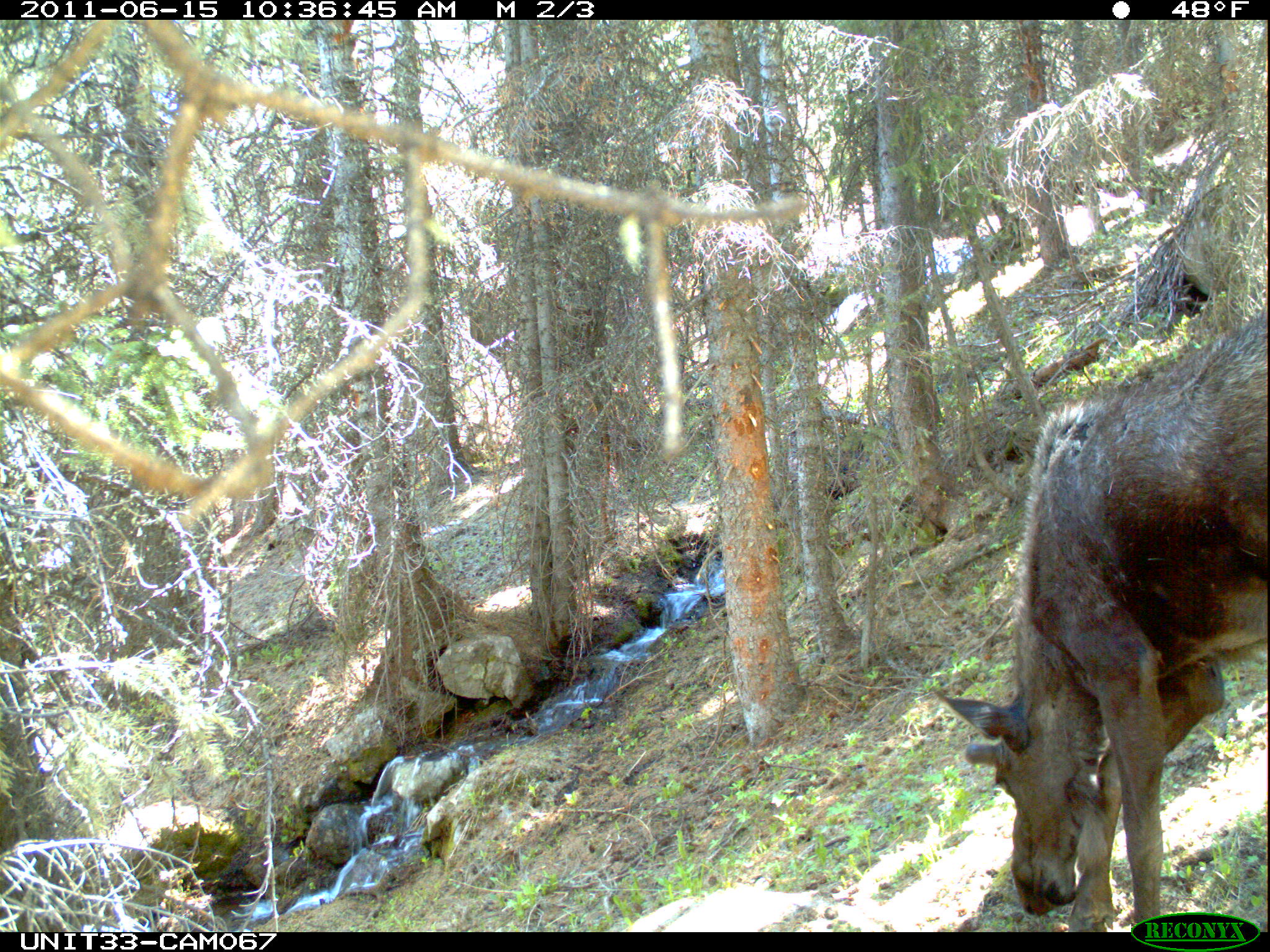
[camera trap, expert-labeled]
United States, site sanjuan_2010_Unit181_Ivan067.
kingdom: Animalia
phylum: Chordata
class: Mammalia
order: Artiodactyla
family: Cervidae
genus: Alces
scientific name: Alces alces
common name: moose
Alces alces (moose).